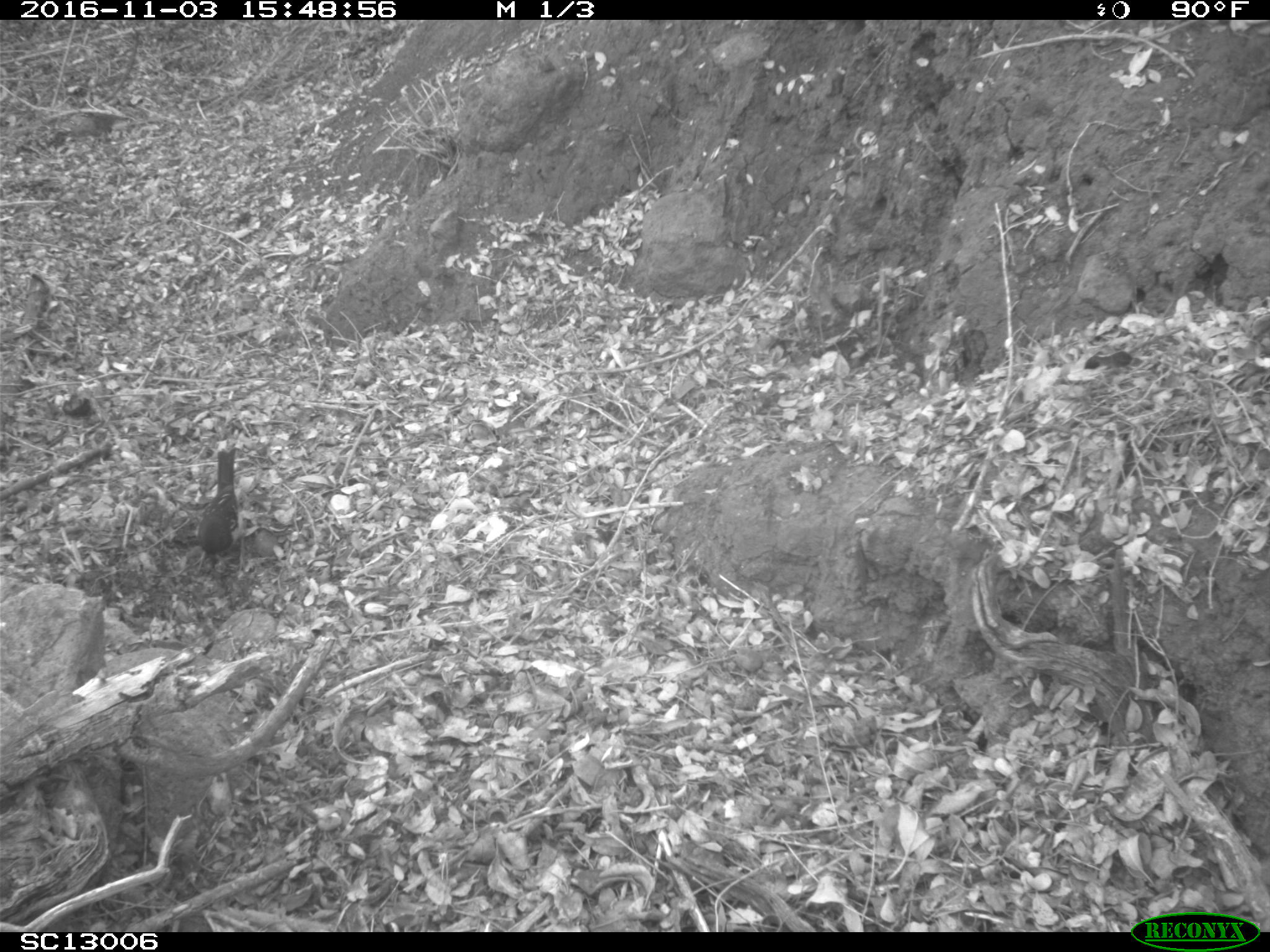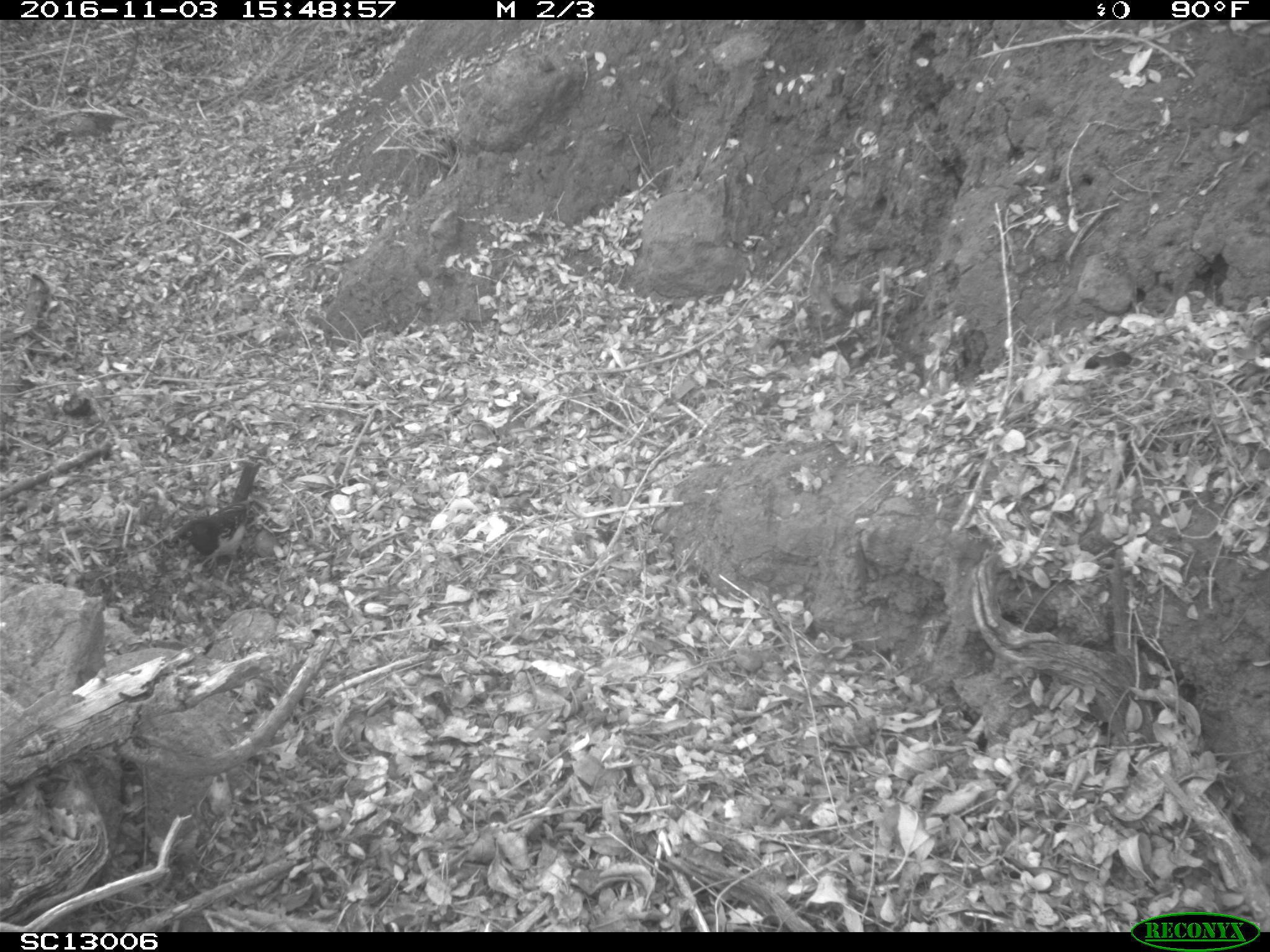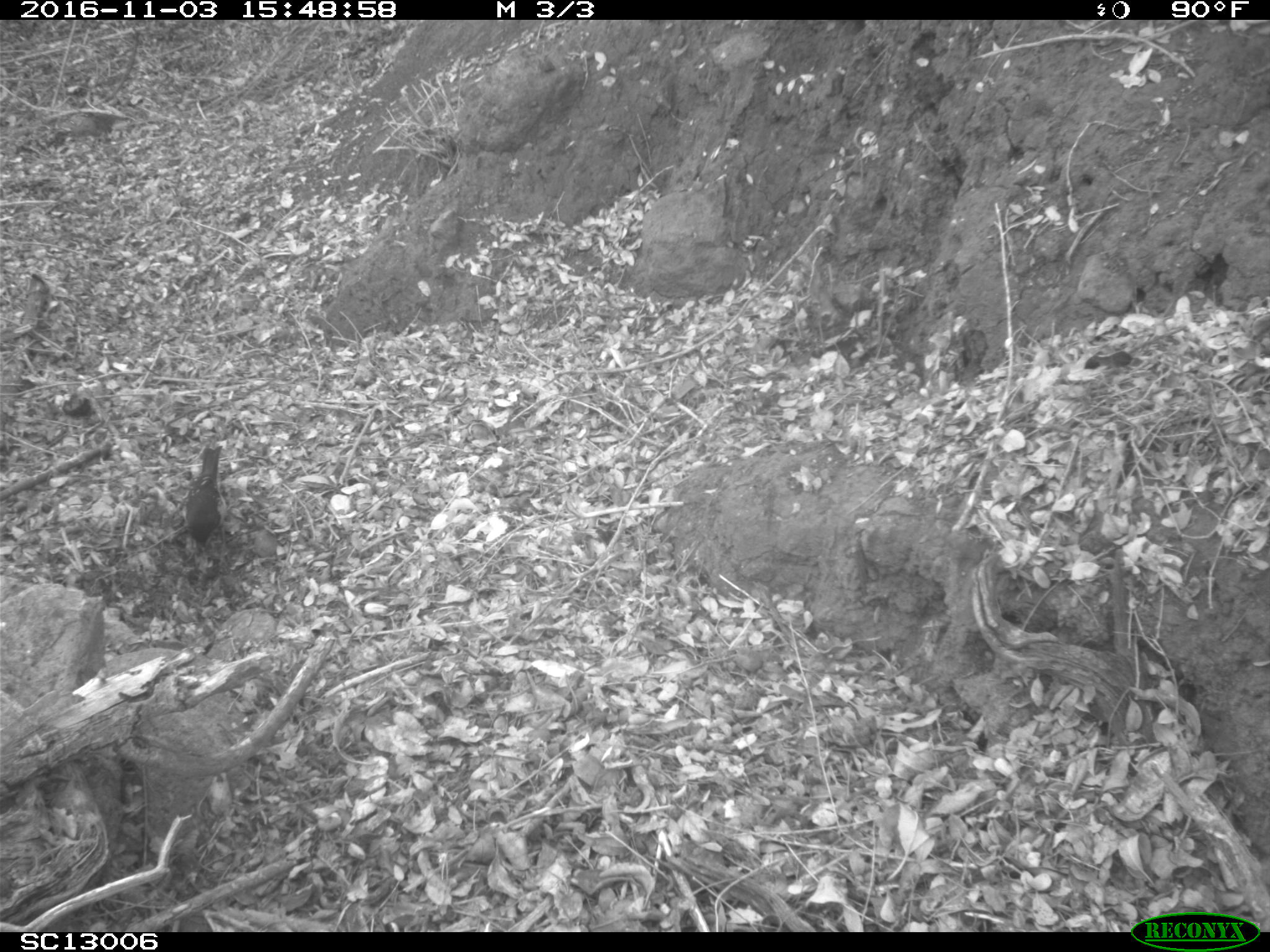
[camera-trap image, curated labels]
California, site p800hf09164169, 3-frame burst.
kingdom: Animalia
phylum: Chordata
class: Aves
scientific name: Aves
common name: bird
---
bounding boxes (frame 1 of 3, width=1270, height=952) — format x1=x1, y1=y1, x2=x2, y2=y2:
bird: x1=192, y1=447, x2=244, y2=571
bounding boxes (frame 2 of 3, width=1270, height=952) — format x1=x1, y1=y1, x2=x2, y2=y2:
bird: x1=167, y1=457, x2=262, y2=601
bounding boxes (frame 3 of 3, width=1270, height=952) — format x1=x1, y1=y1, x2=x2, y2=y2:
bird: x1=184, y1=444, x2=229, y2=565